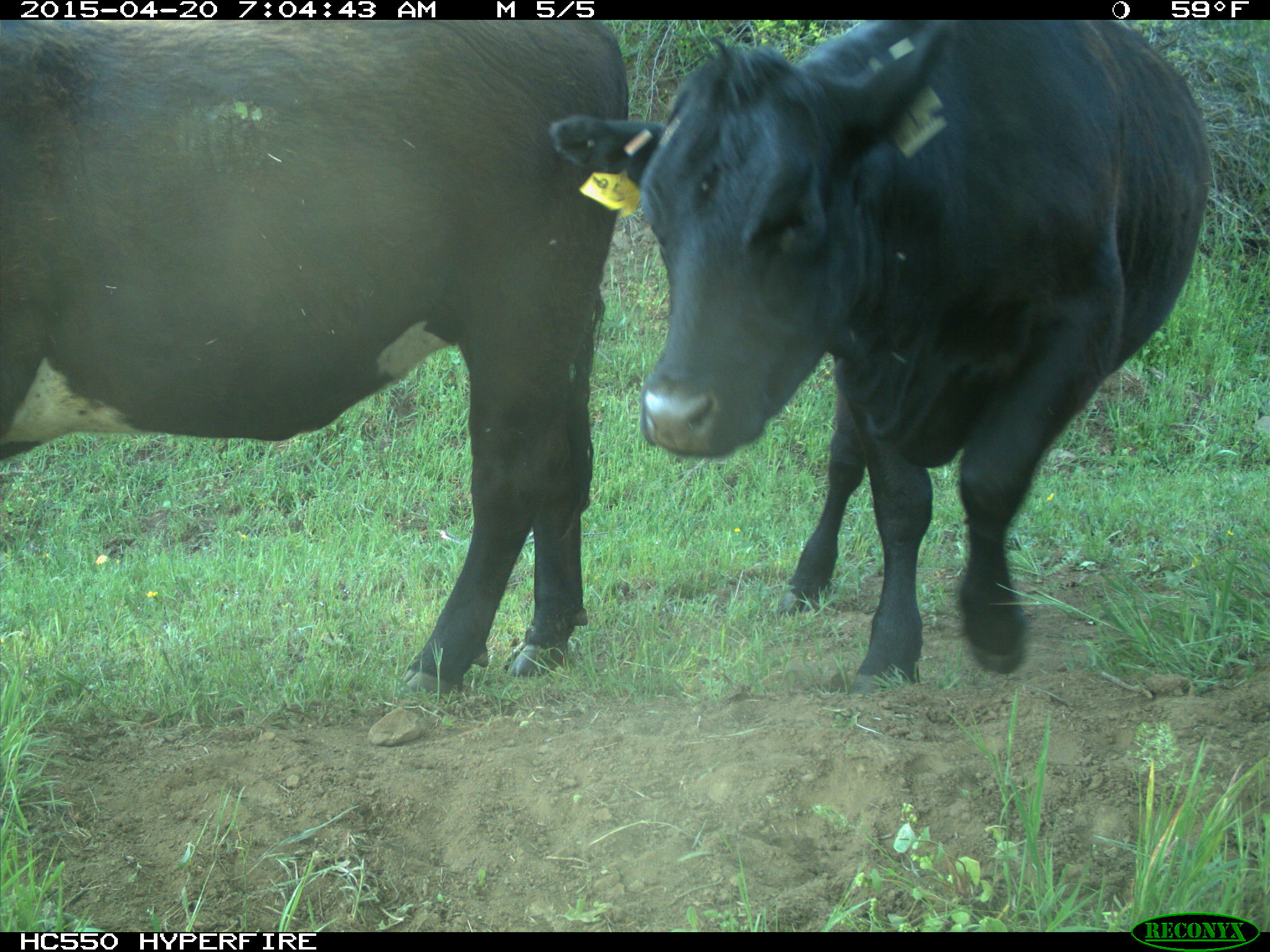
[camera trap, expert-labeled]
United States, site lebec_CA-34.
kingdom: Animalia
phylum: Chordata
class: Mammalia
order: Artiodactyla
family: Bovidae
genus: Bos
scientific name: Bos taurus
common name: domestic cow